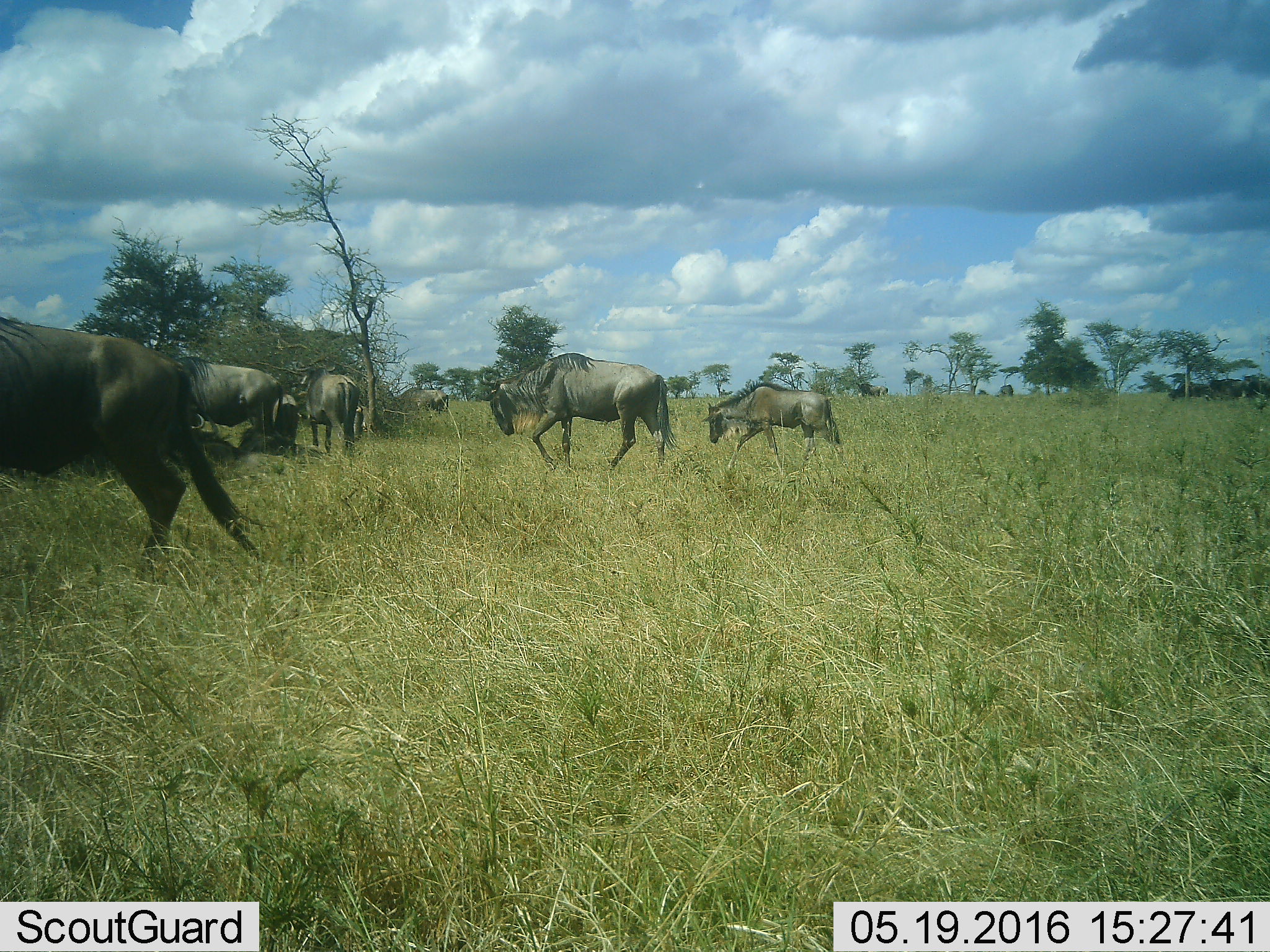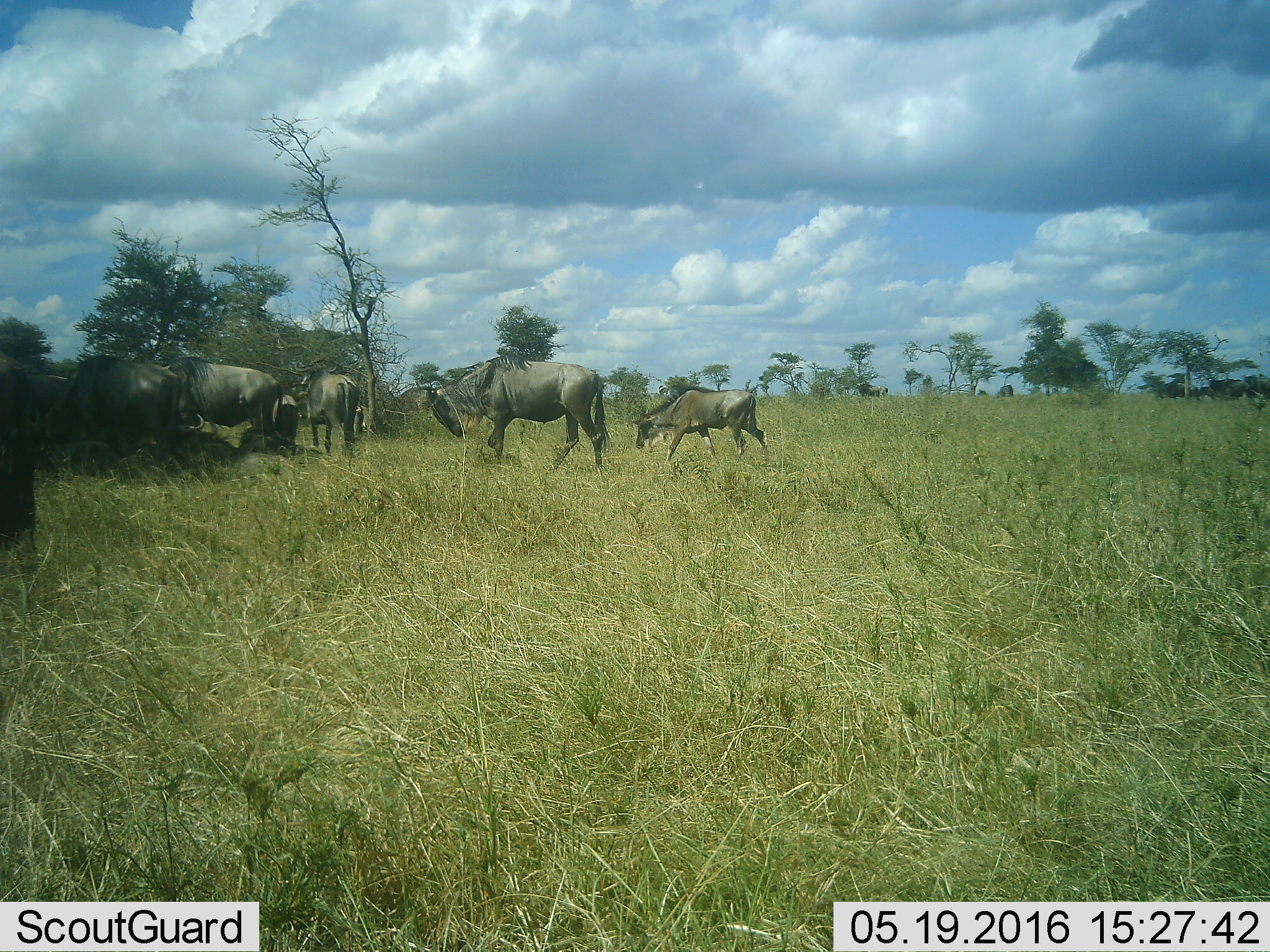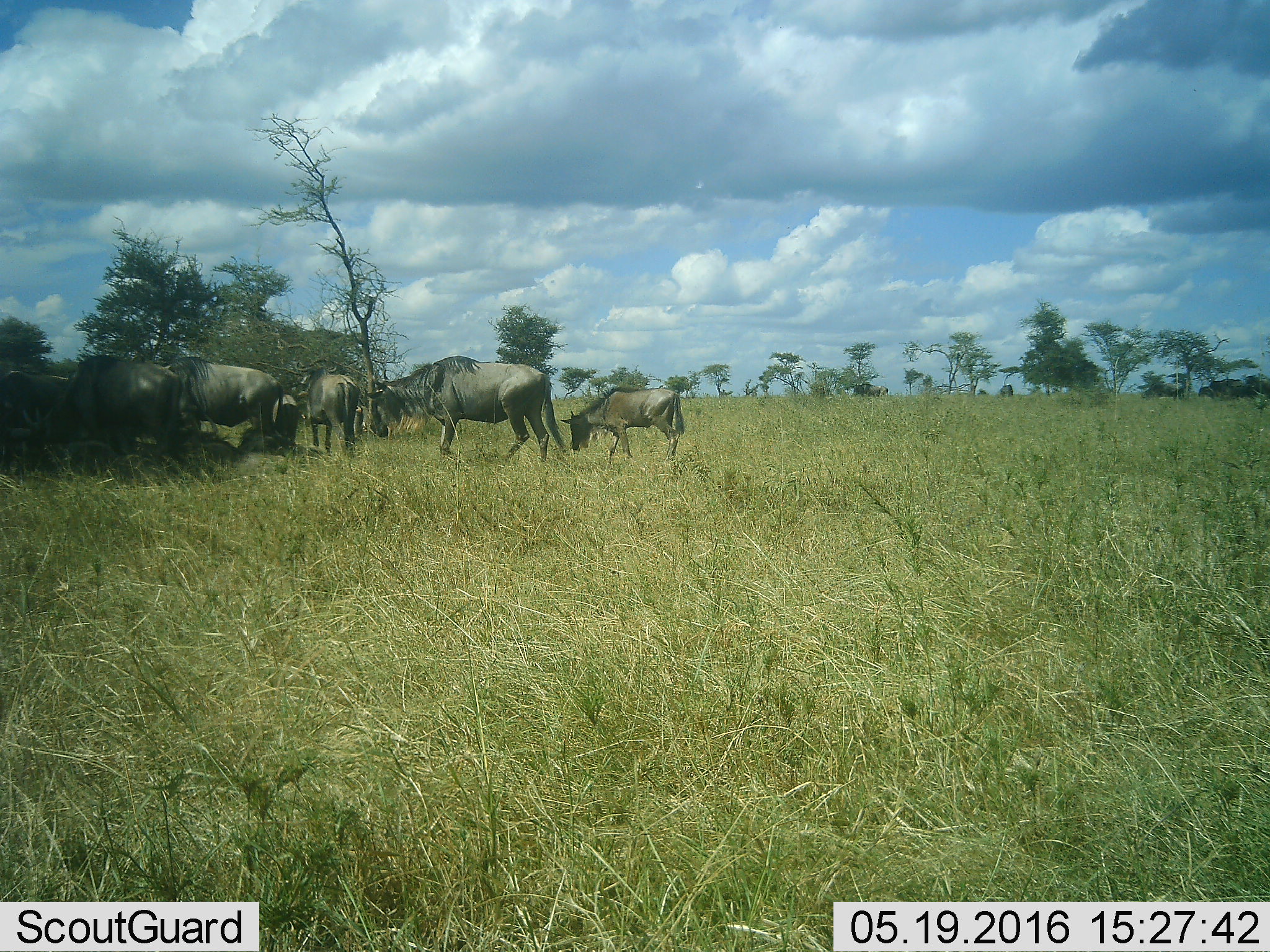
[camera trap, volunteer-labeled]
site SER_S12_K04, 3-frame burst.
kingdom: Animalia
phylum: Chordata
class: Mammalia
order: Artiodactyla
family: Bovidae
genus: Connochaetes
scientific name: Connochaetes taurinus taurinus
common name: blue wildebeest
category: wildebeestblue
Wildebeestblue (blue wildebeest) (Connochaetes taurinus taurinus), count 11-50. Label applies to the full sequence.